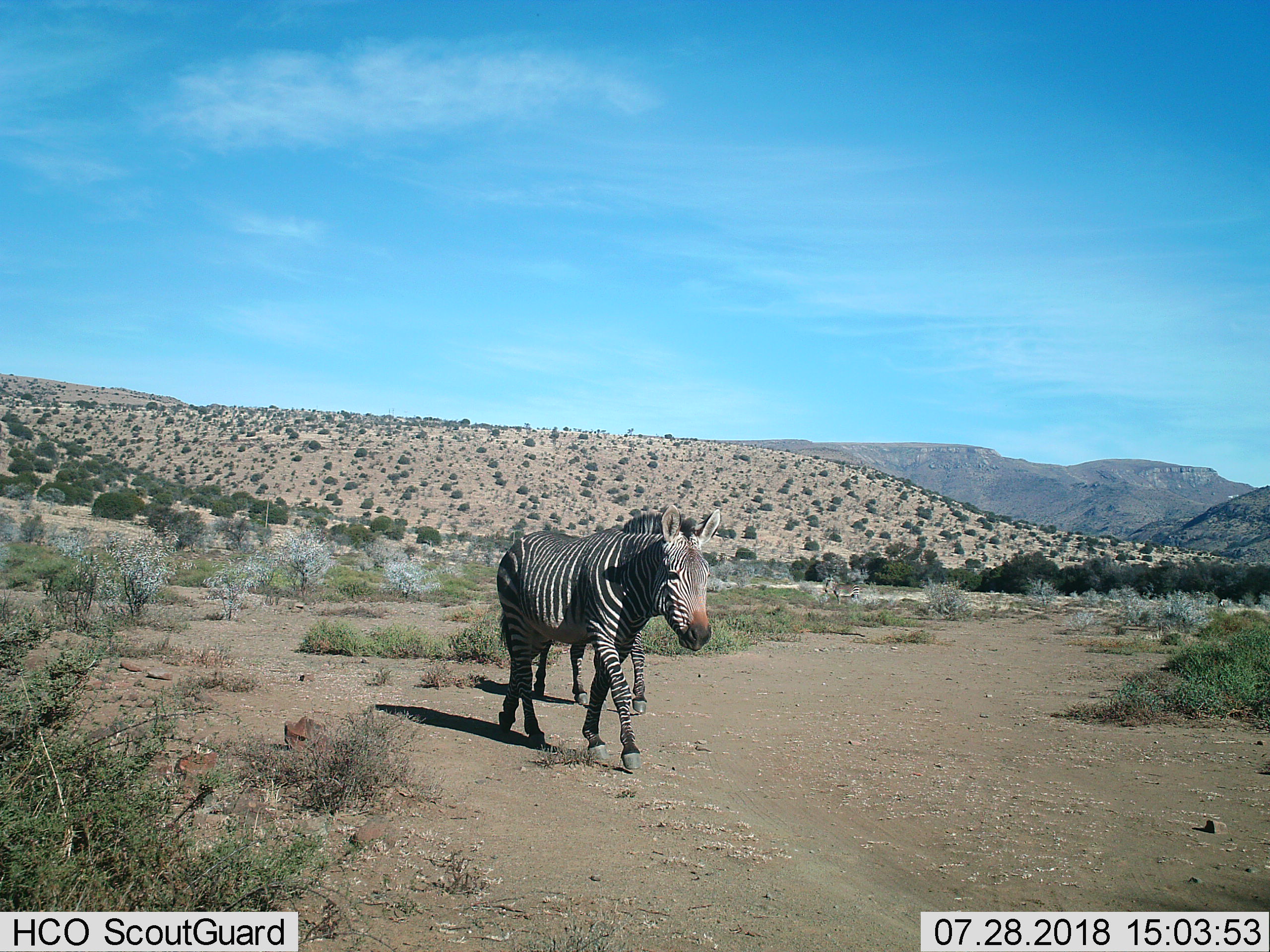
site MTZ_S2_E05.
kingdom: Animalia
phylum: Chordata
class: Mammalia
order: Perissodactyla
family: Equidae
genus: Equus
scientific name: Equus zebra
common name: mountain zebra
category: zebramountain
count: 2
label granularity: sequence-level